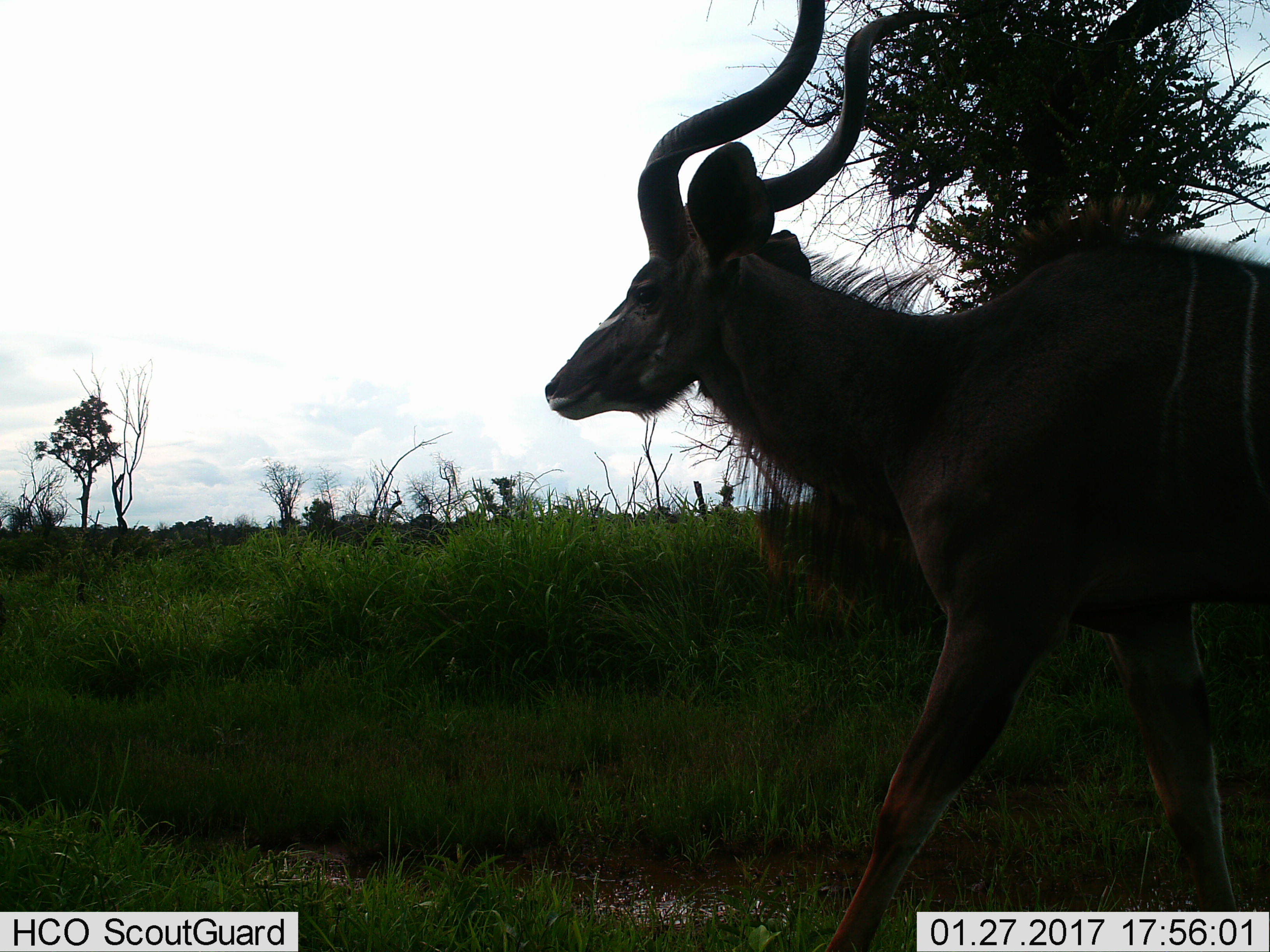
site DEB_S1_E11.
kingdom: Animalia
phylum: Chordata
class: Mammalia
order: Artiodactyla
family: Bovidae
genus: Tragelaphus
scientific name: Tragelaphus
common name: kudu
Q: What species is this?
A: Kudu (Tragelaphus).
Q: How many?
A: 1.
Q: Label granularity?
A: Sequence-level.